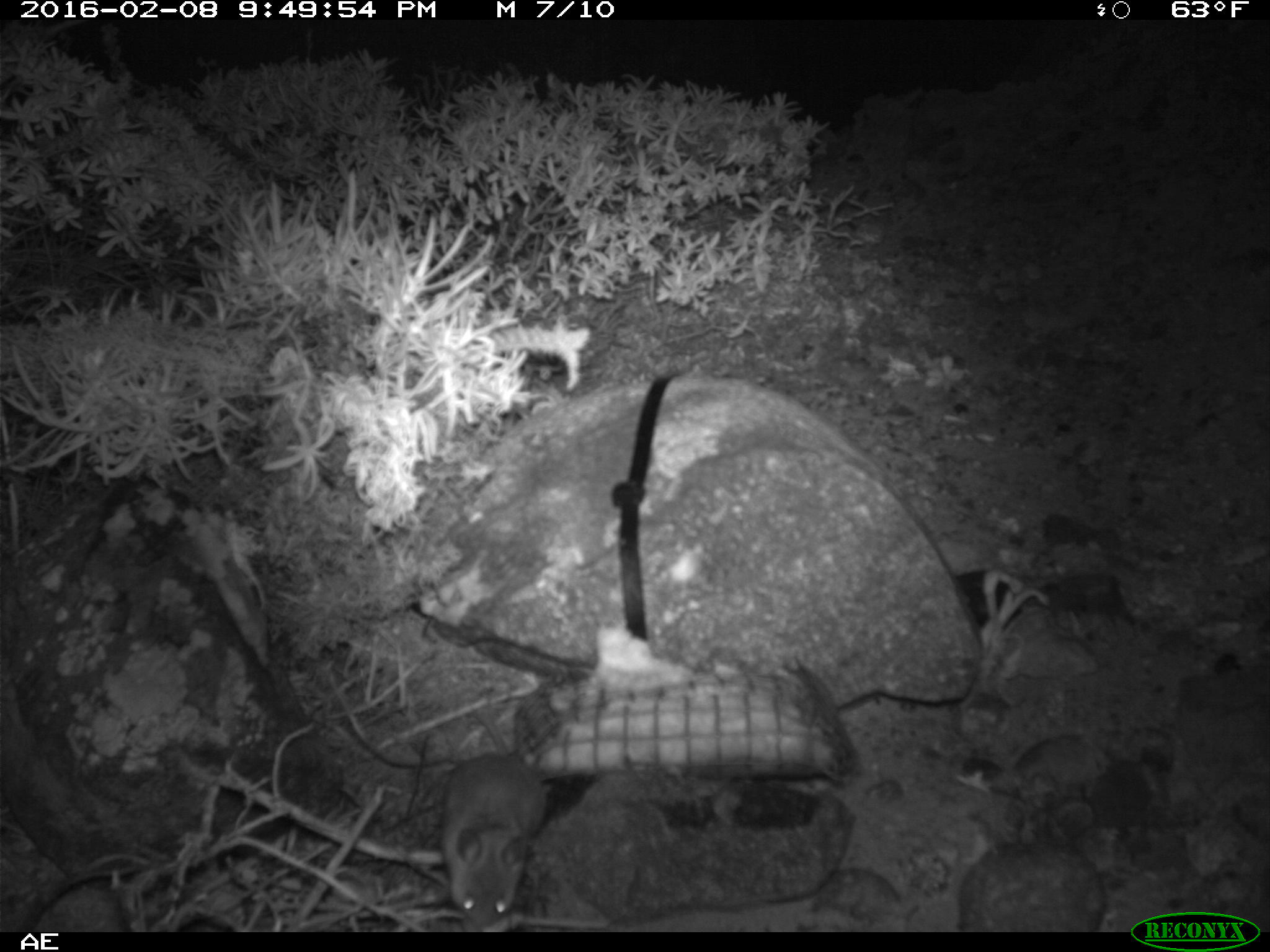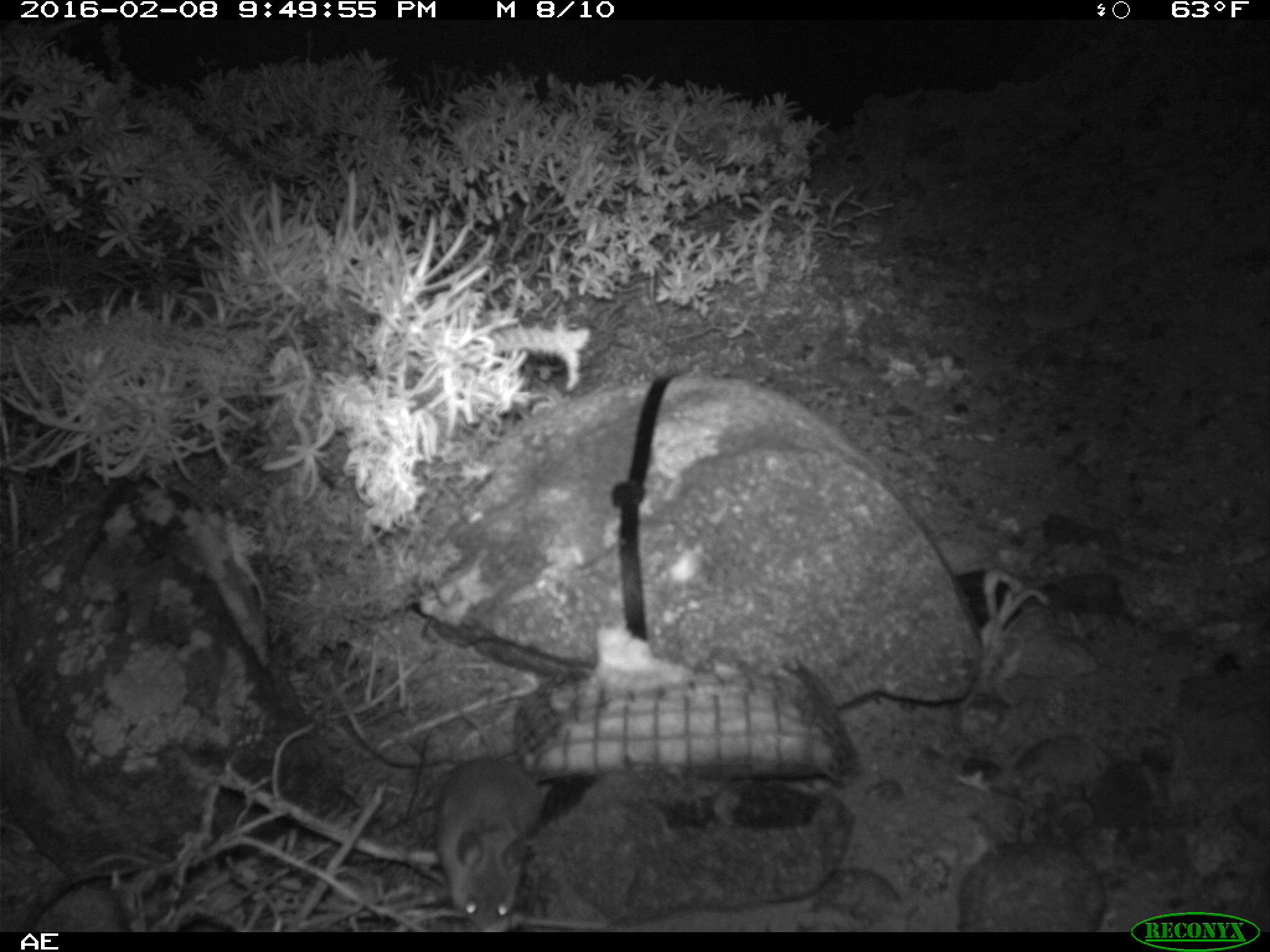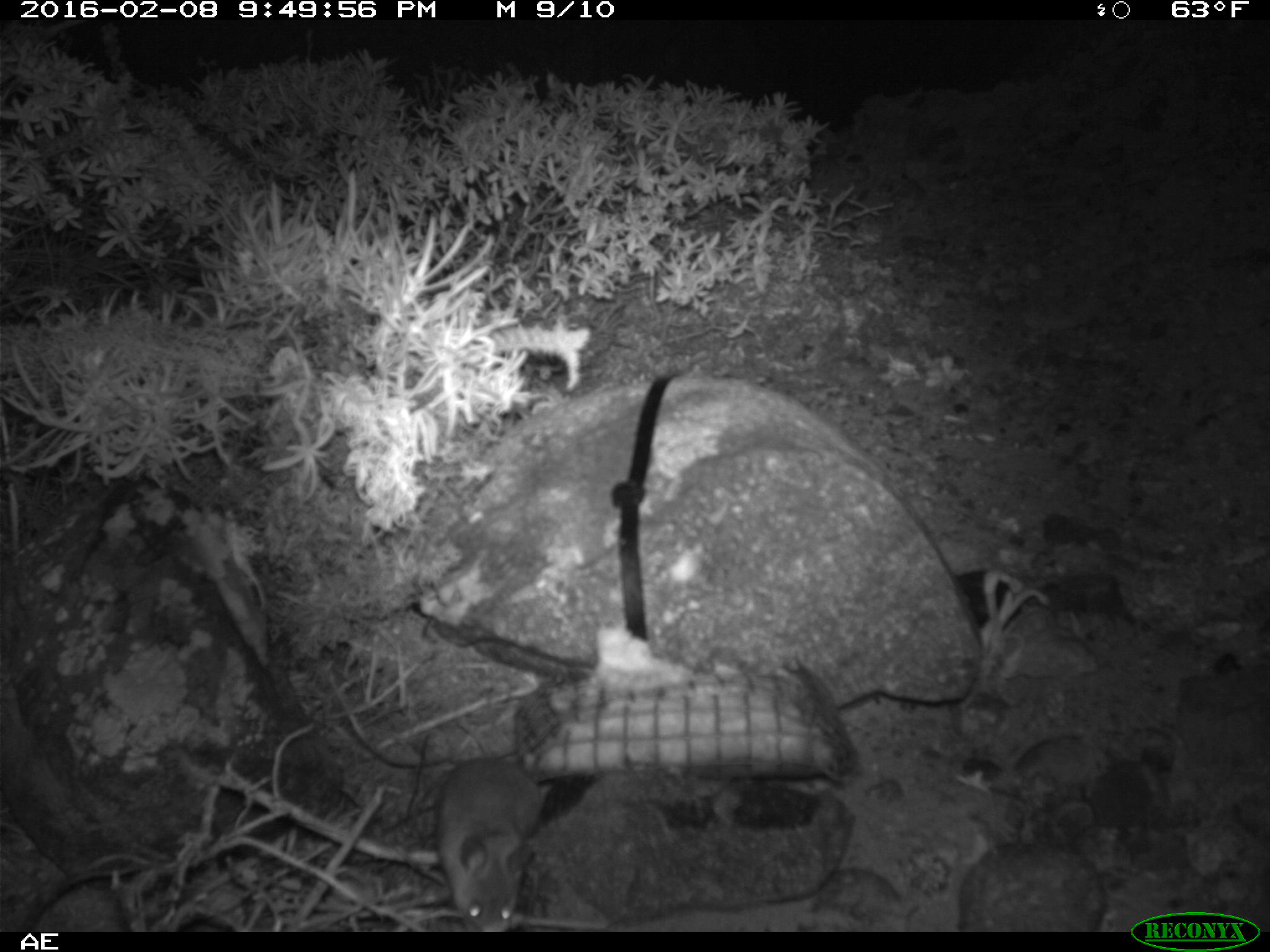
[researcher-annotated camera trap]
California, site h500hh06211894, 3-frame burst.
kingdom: Animalia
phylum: Chordata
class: Mammalia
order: Rodentia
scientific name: Rodentia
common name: rodent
Rodent (Rodentia).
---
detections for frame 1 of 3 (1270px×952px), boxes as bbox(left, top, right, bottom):
rodent: bbox(324, 669, 546, 930)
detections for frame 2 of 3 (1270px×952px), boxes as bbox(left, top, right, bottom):
rodent: bbox(432, 715, 546, 930)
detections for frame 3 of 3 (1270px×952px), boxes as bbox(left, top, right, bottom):
rodent: bbox(433, 757, 543, 932)